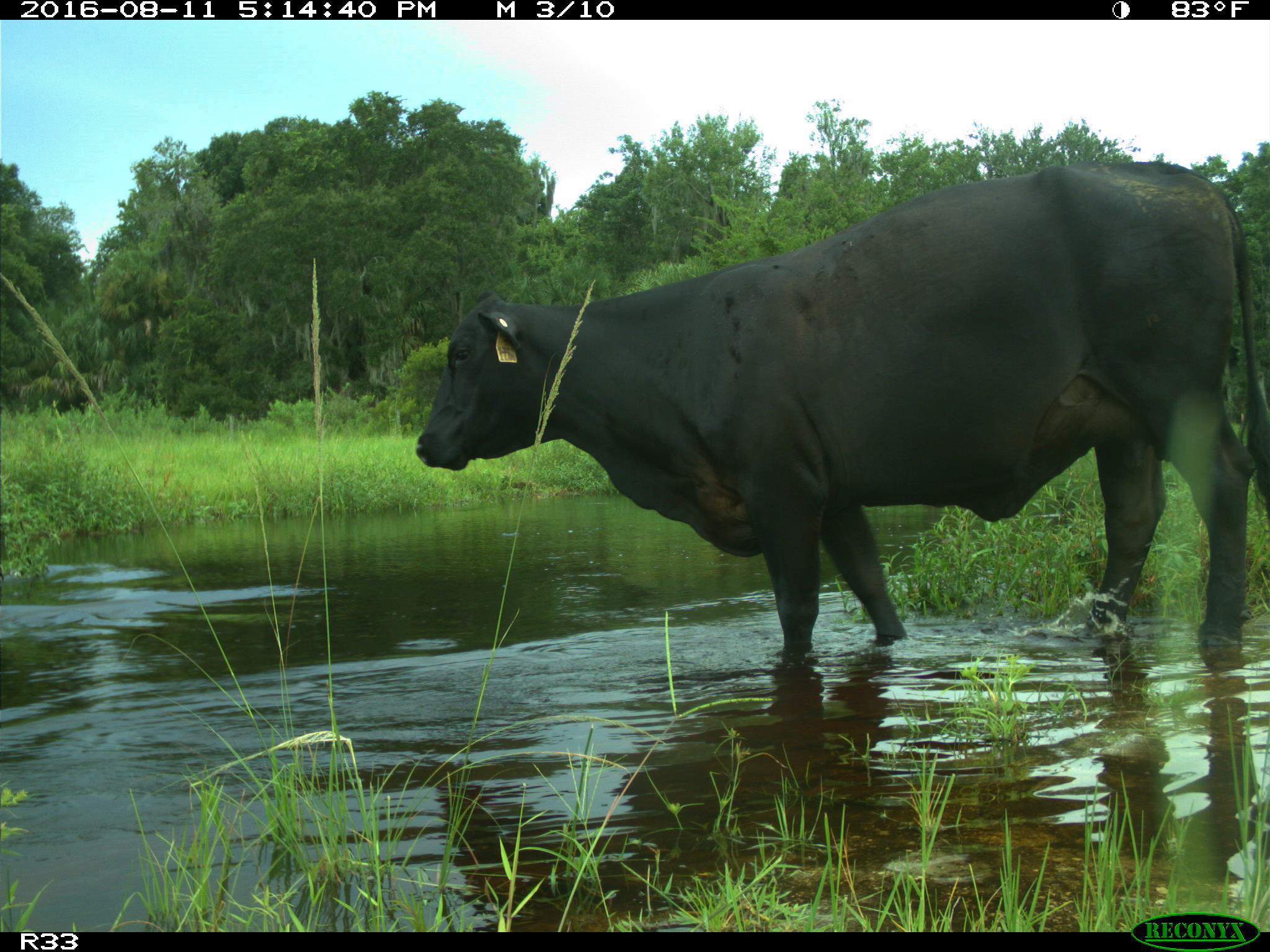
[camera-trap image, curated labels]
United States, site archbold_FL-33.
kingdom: Animalia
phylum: Chordata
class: Mammalia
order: Artiodactyla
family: Bovidae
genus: Bos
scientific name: Bos taurus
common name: domestic cow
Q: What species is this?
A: Bos taurus (domestic cow).